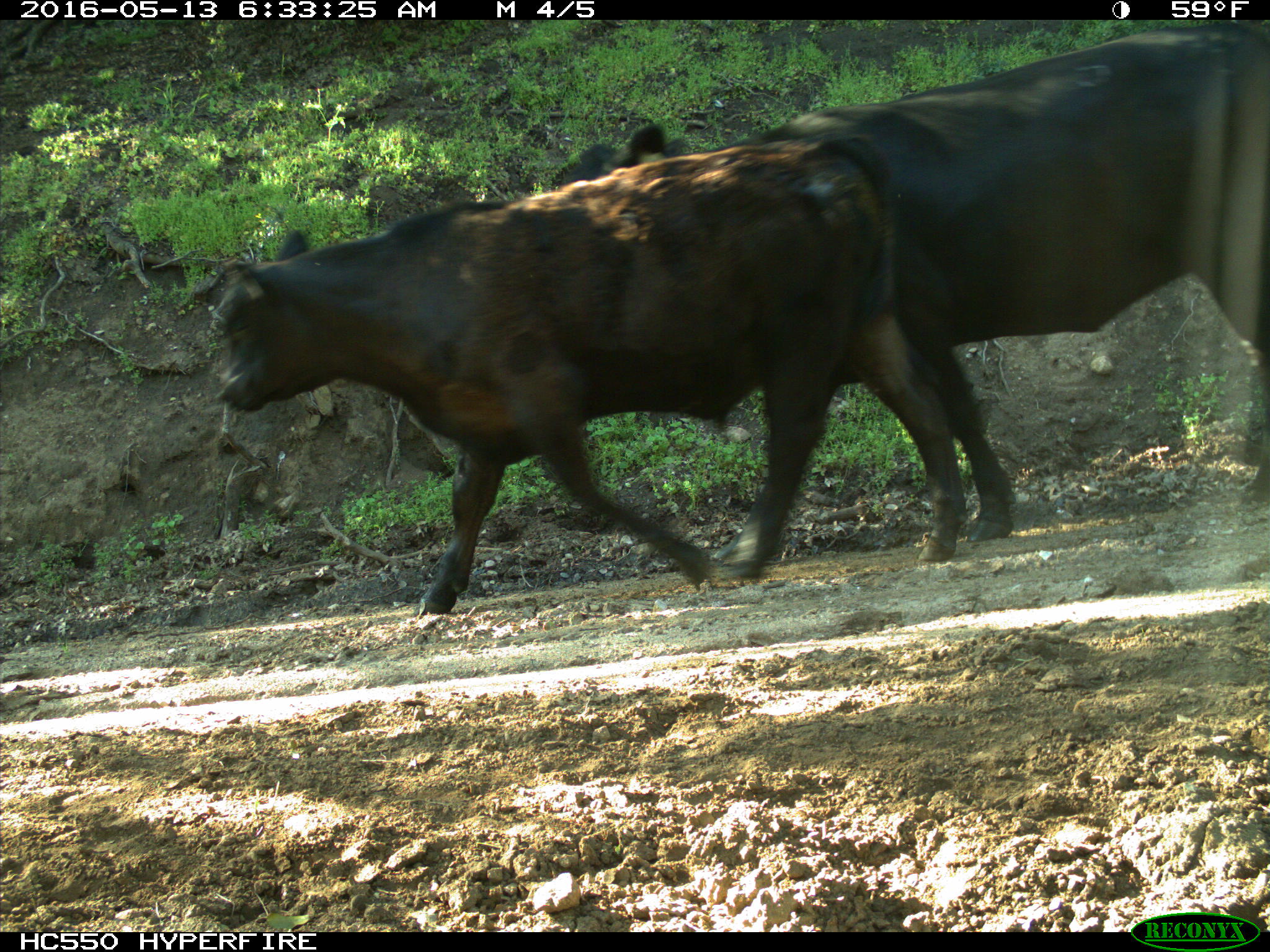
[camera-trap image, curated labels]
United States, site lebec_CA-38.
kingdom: Animalia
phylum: Chordata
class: Mammalia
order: Artiodactyla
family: Bovidae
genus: Bos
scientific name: Bos taurus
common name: domestic cow